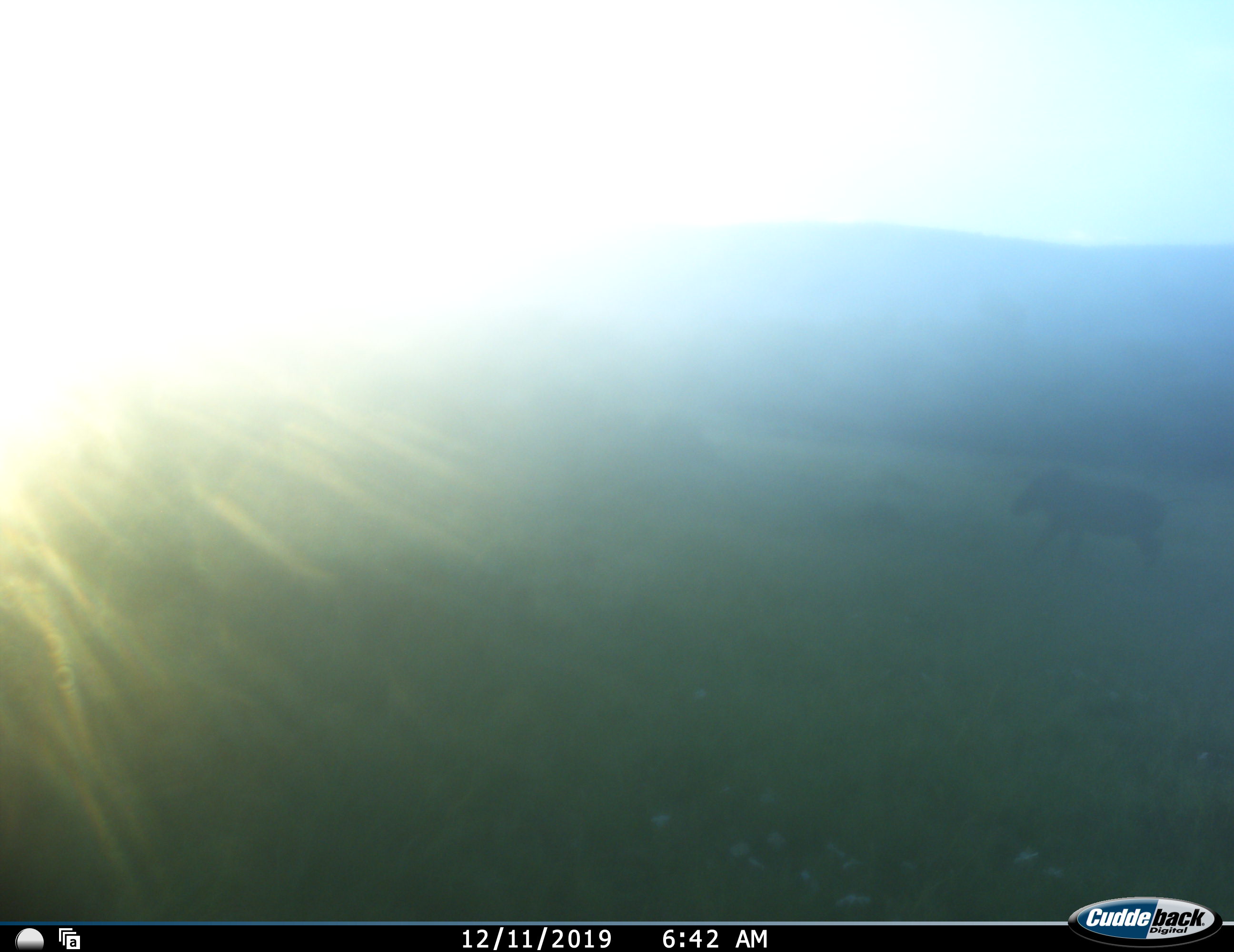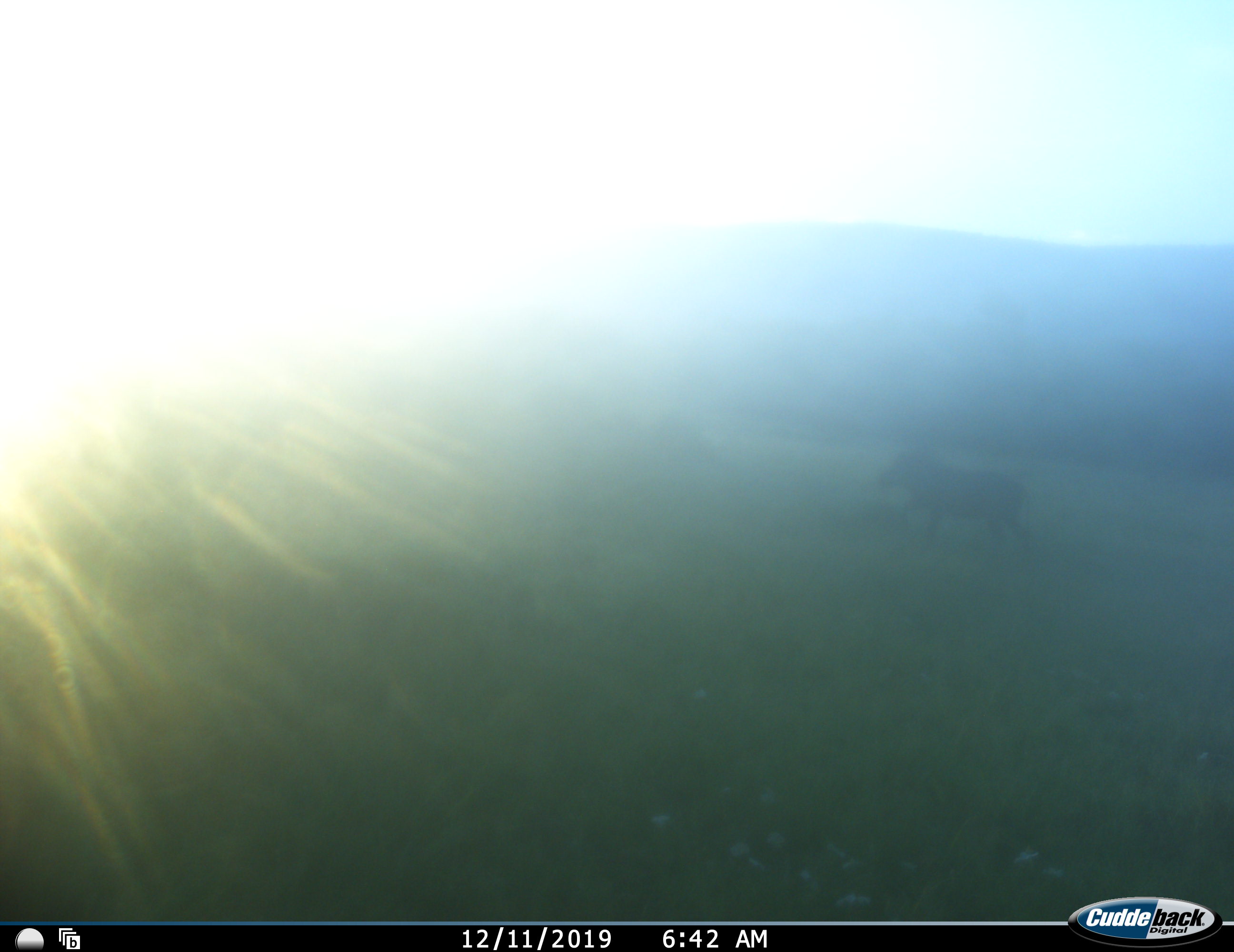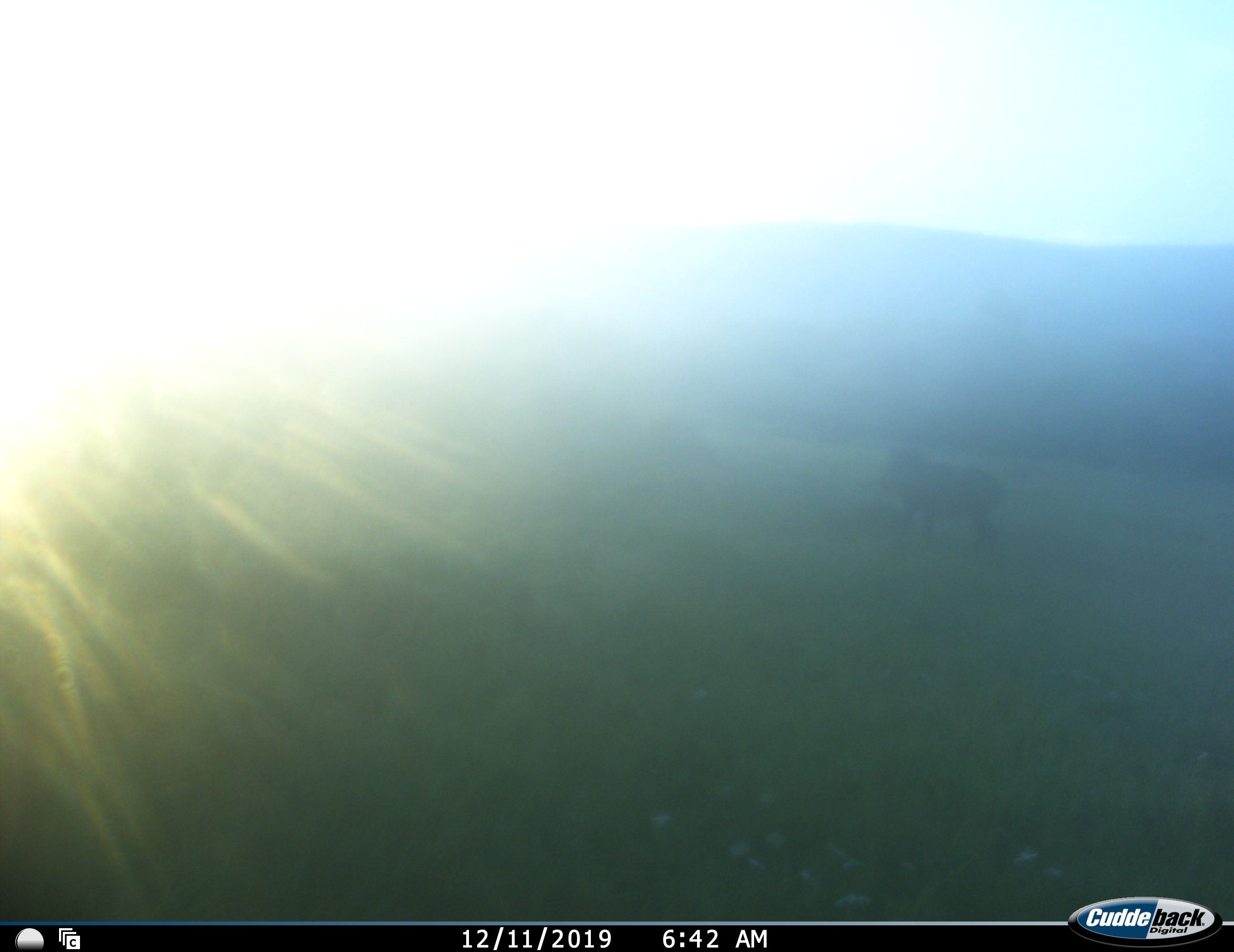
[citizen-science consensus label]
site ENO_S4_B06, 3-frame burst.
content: unidentified animal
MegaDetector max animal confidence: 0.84